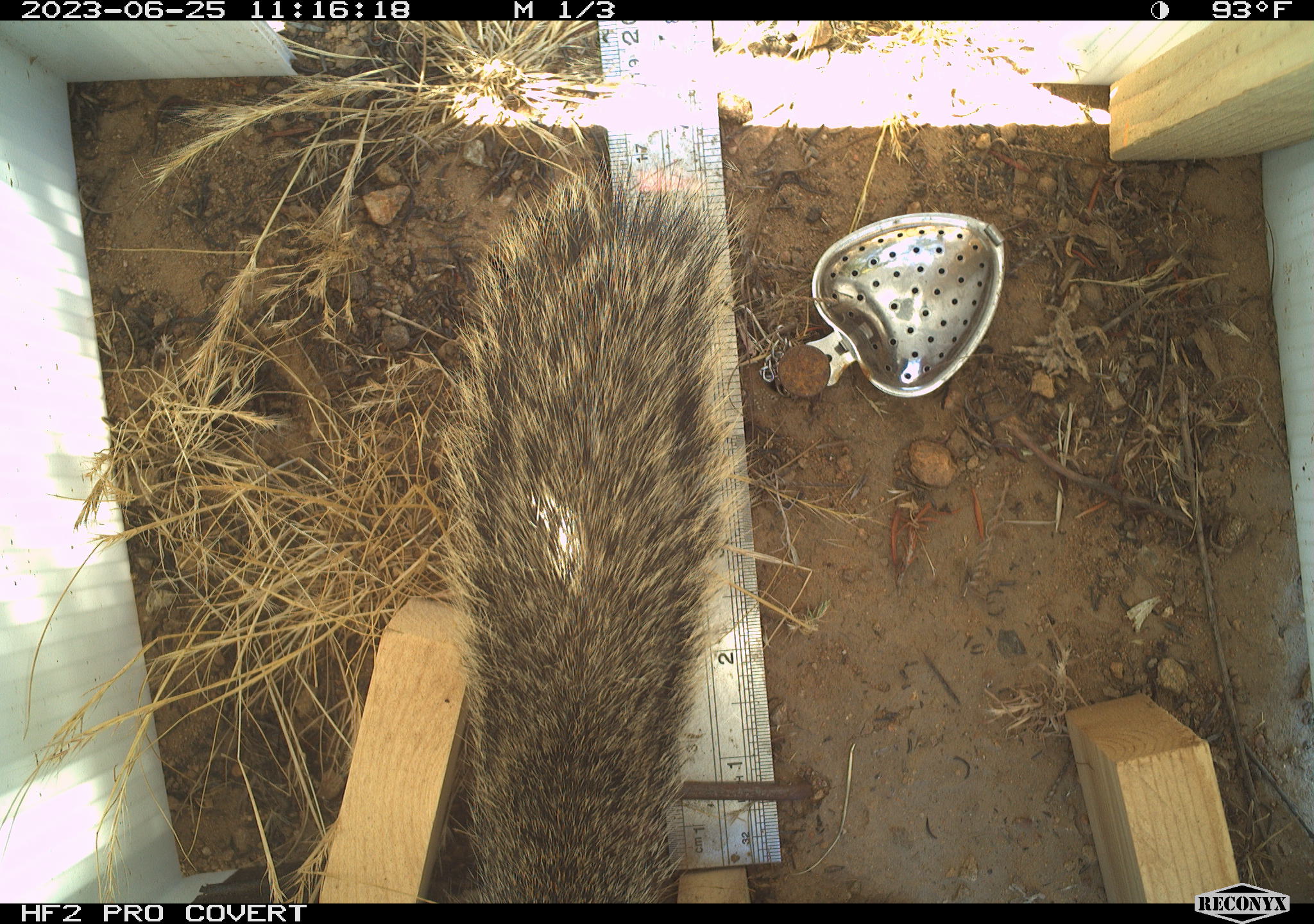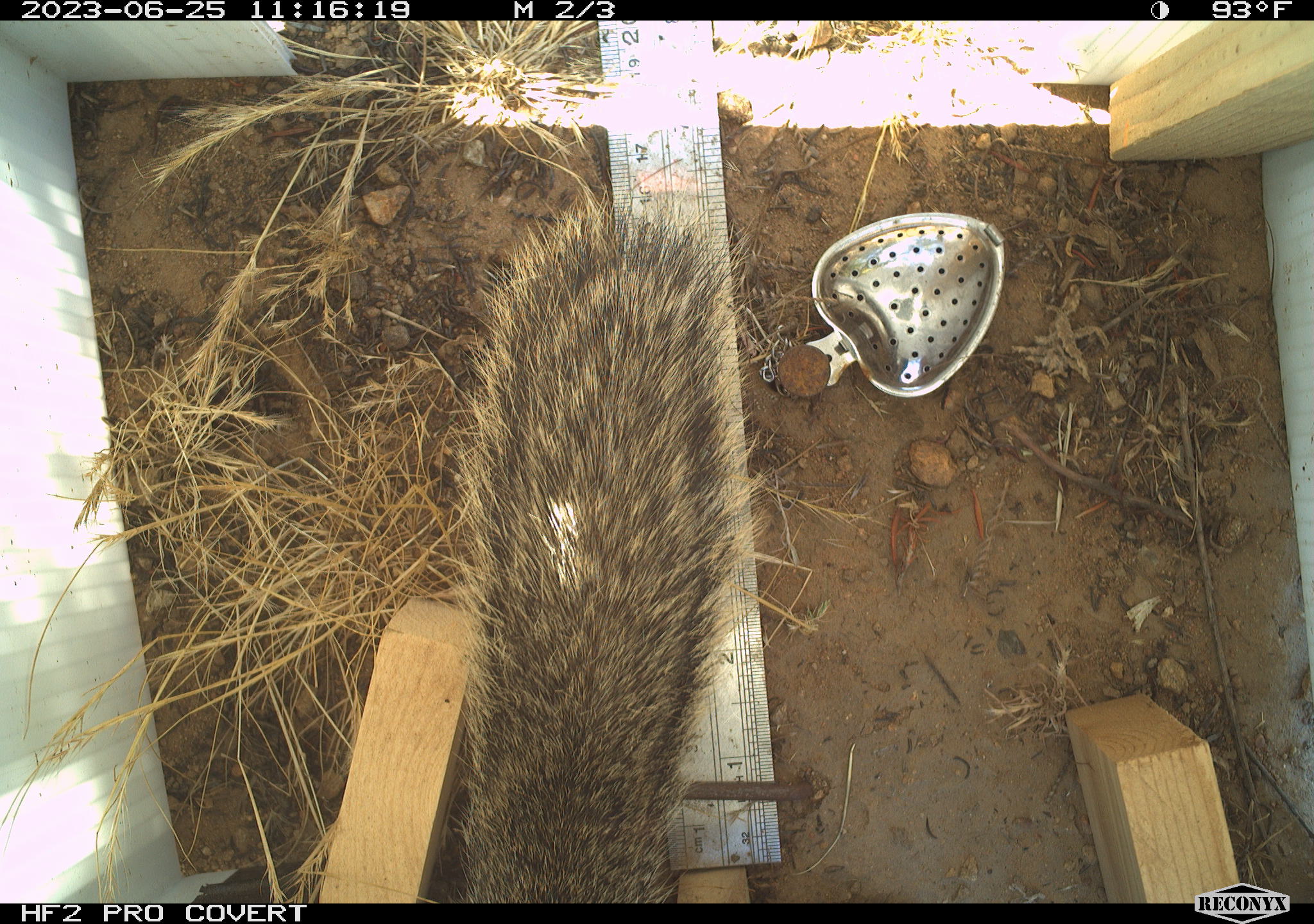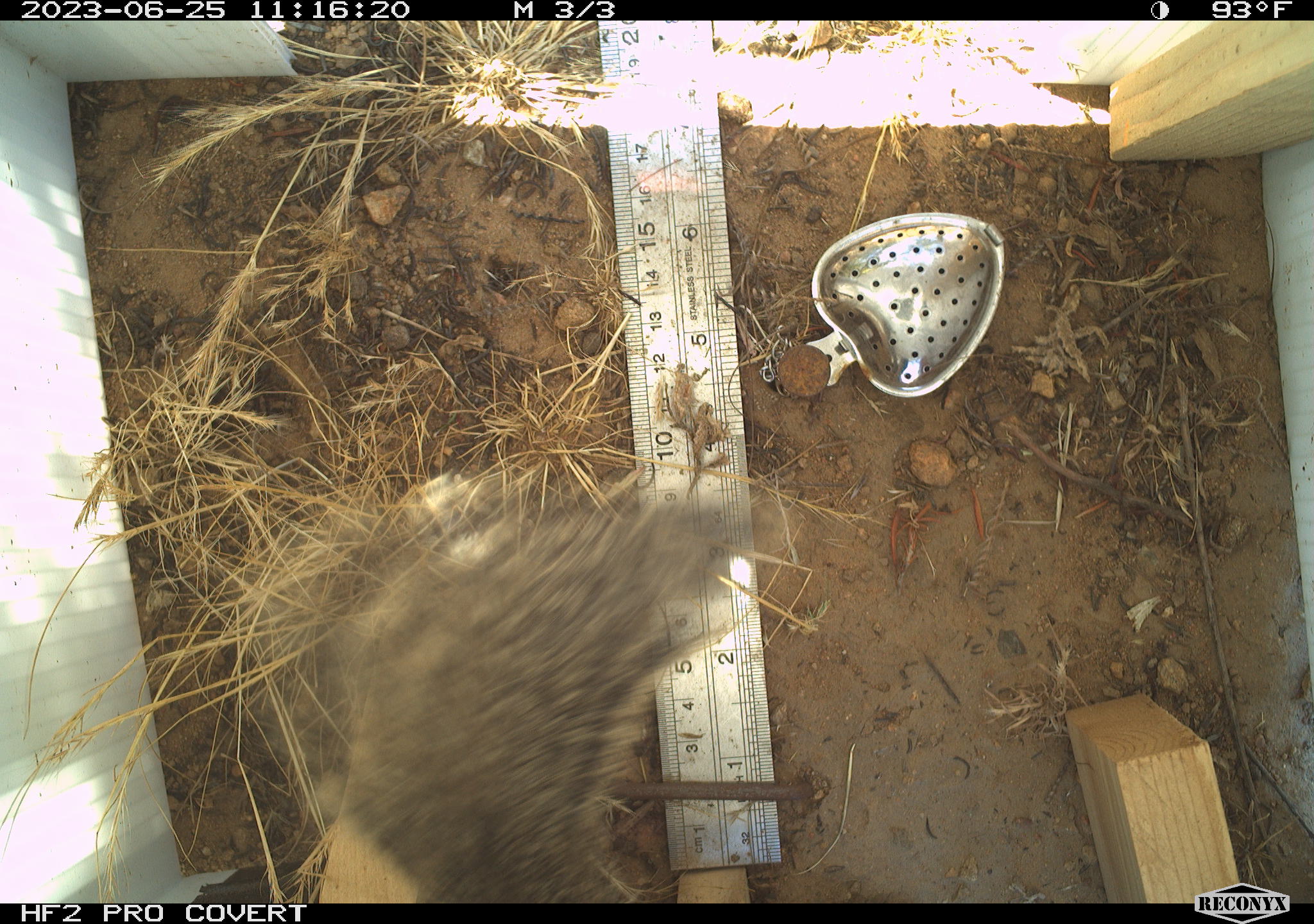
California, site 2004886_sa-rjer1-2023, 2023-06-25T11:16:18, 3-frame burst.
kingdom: Animalia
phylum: Chordata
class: Mammalia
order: Rodentia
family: Sciuridae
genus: Otospermophilus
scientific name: Otospermophilus beecheyi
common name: california ground squirrel